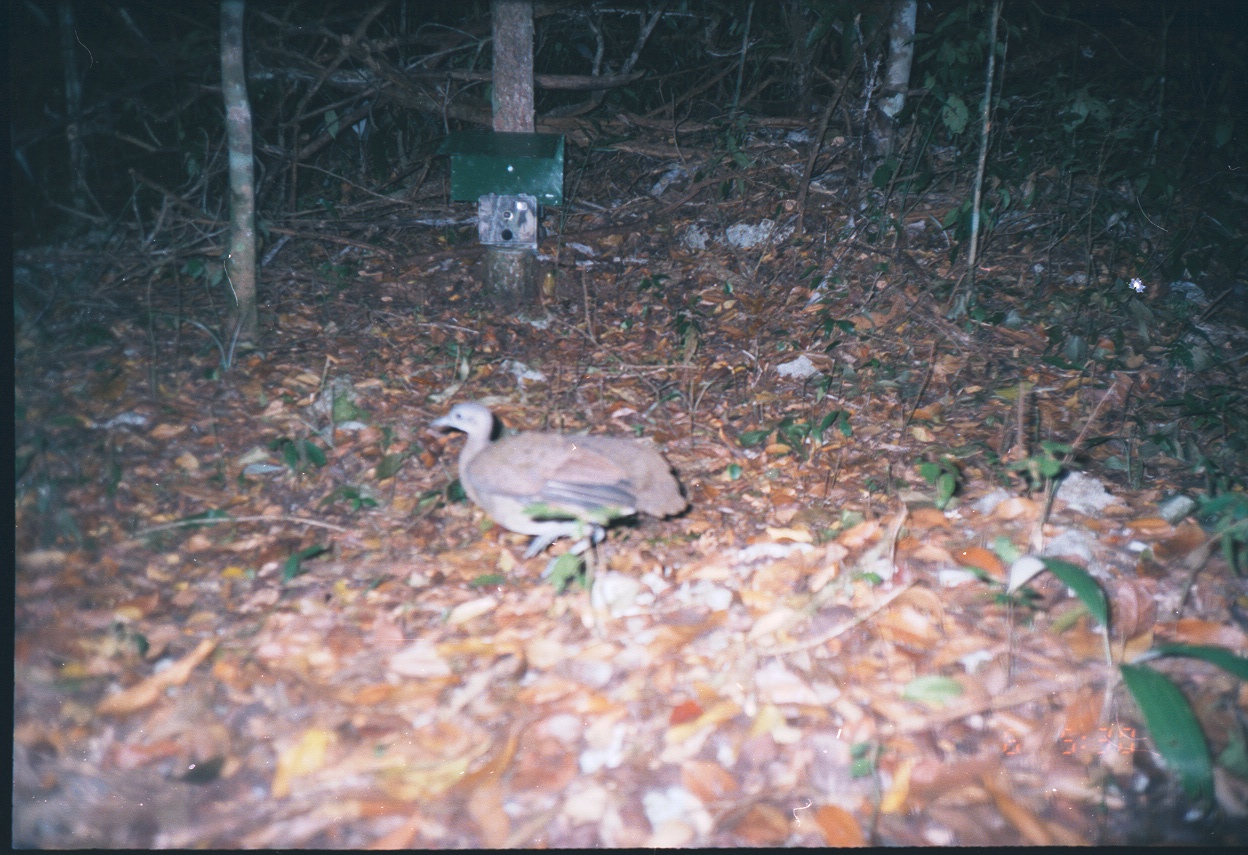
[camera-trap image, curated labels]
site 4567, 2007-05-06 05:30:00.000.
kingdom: Animalia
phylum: Chordata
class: Aves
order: Tinamiformes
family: Tinamidae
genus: Tinamus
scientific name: Tinamus major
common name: great tinamou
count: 1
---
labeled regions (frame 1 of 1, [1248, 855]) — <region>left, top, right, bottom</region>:
tinamus major: <region>426, 399, 689, 580</region>